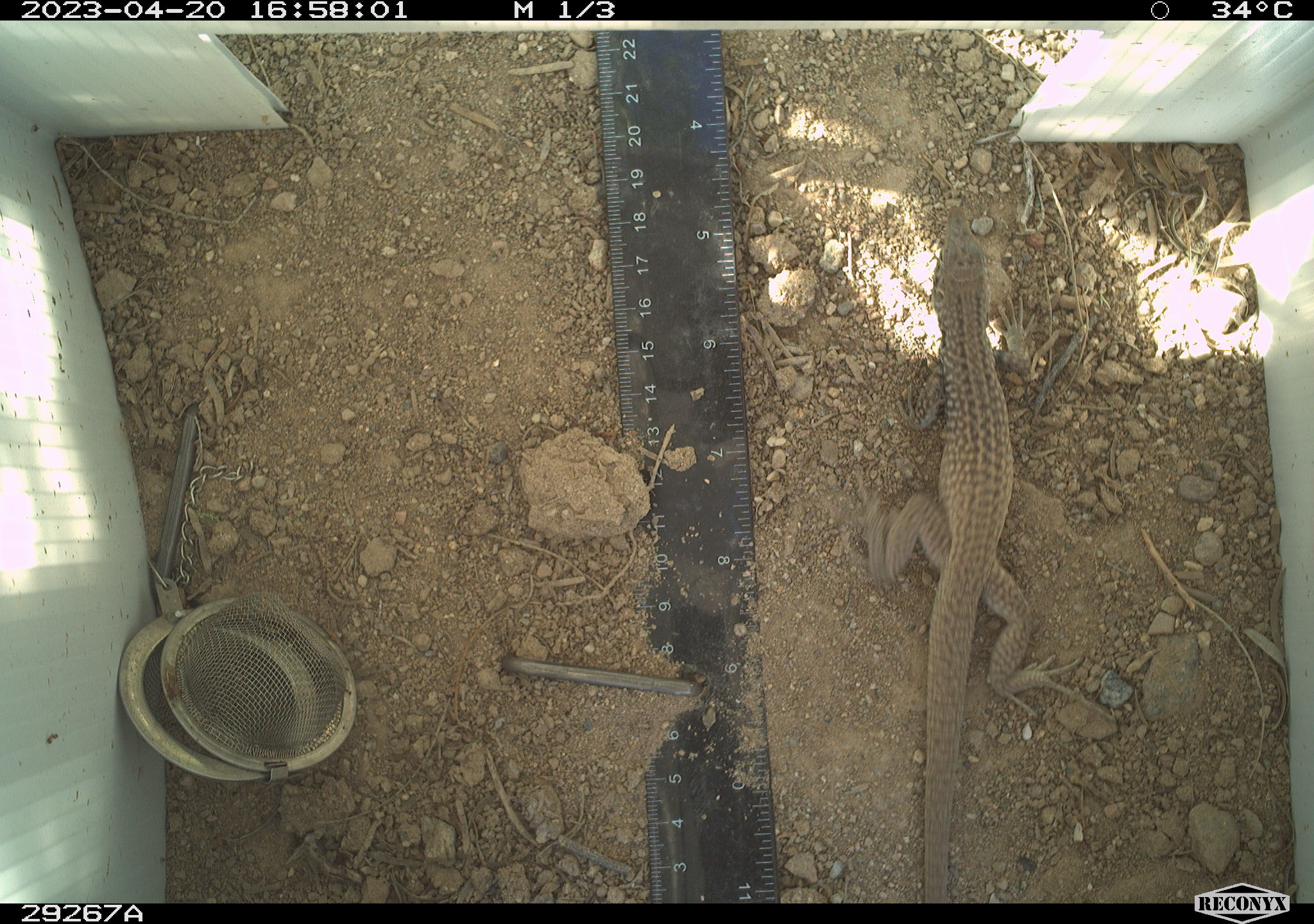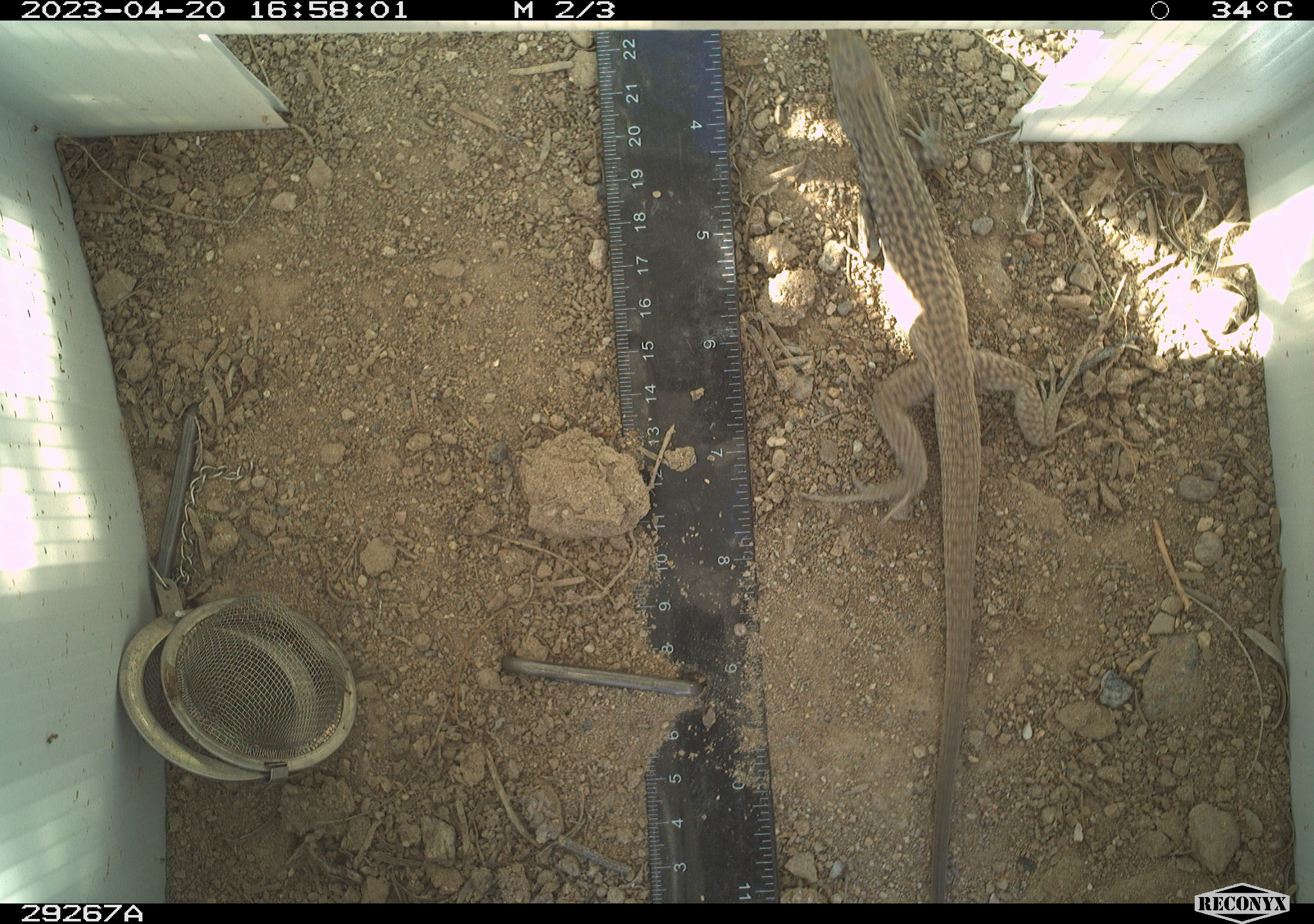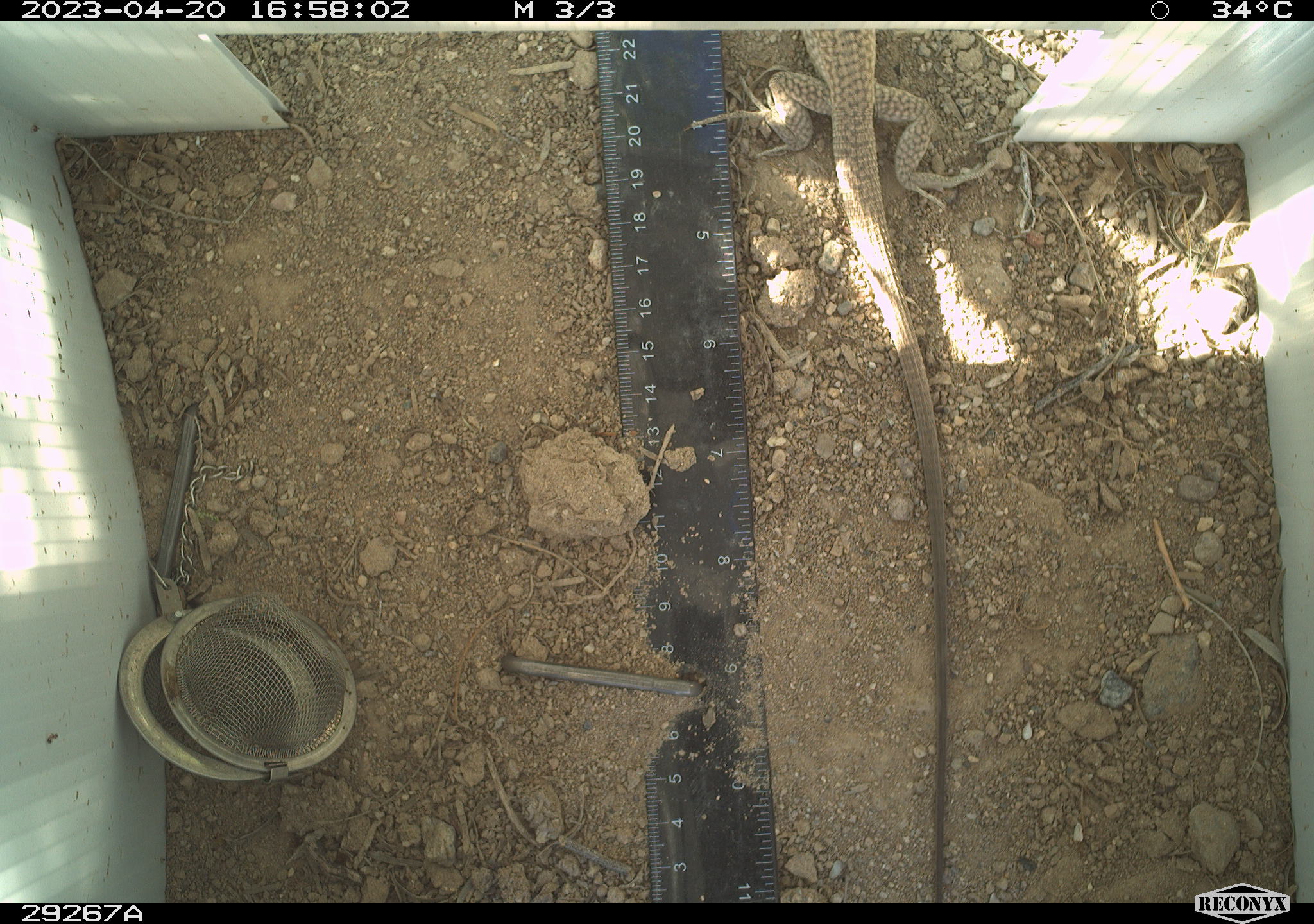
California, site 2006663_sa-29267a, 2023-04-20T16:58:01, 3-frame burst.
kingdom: Animalia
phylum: Chordata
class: Reptilia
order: Squamata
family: Teiidae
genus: Aspidoscelis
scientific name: Aspidoscelis tigris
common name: western whiptail